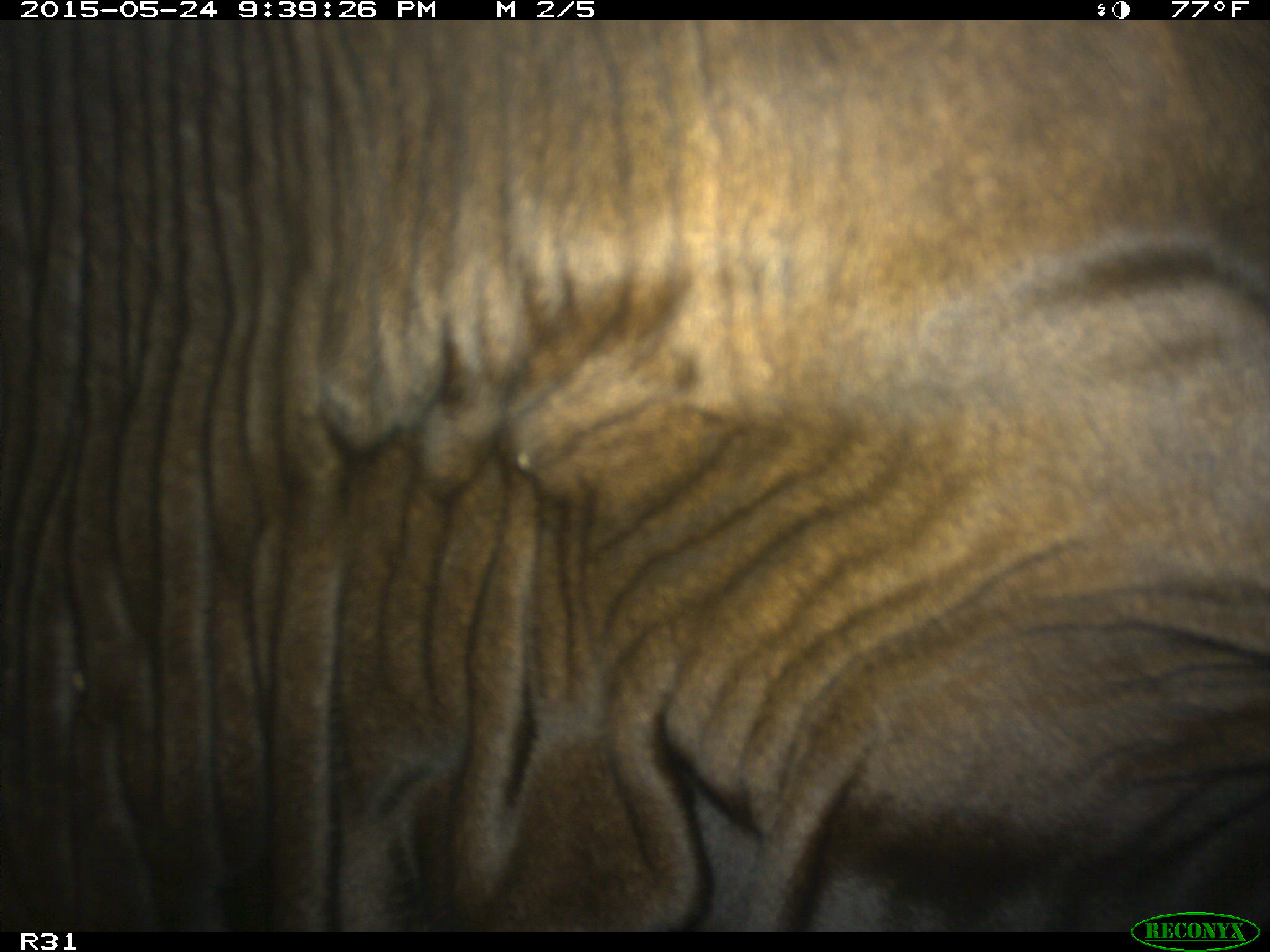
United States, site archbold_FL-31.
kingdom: Animalia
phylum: Chordata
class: Mammalia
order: Artiodactyla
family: Bovidae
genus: Bos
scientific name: Bos taurus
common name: domestic cow